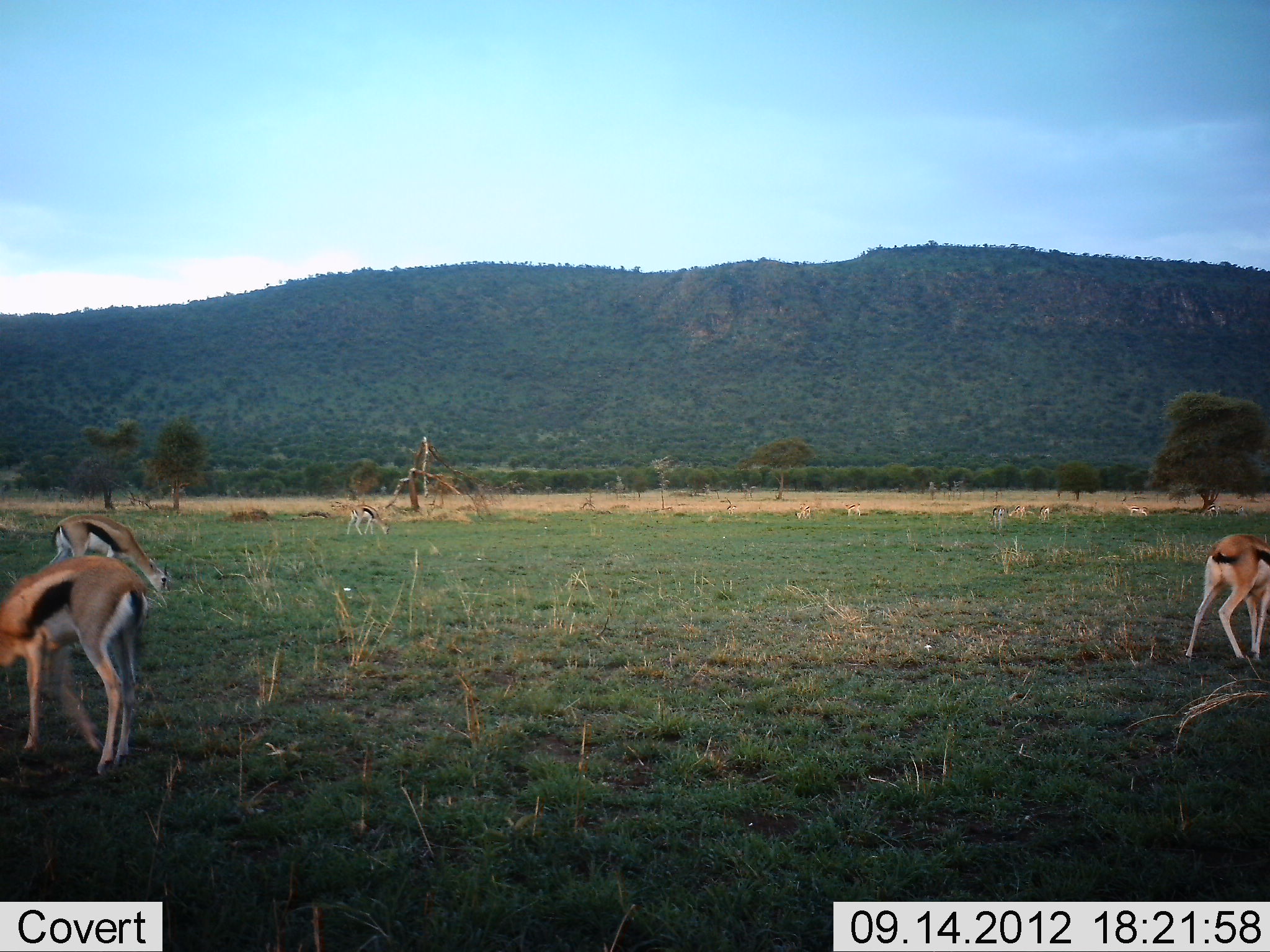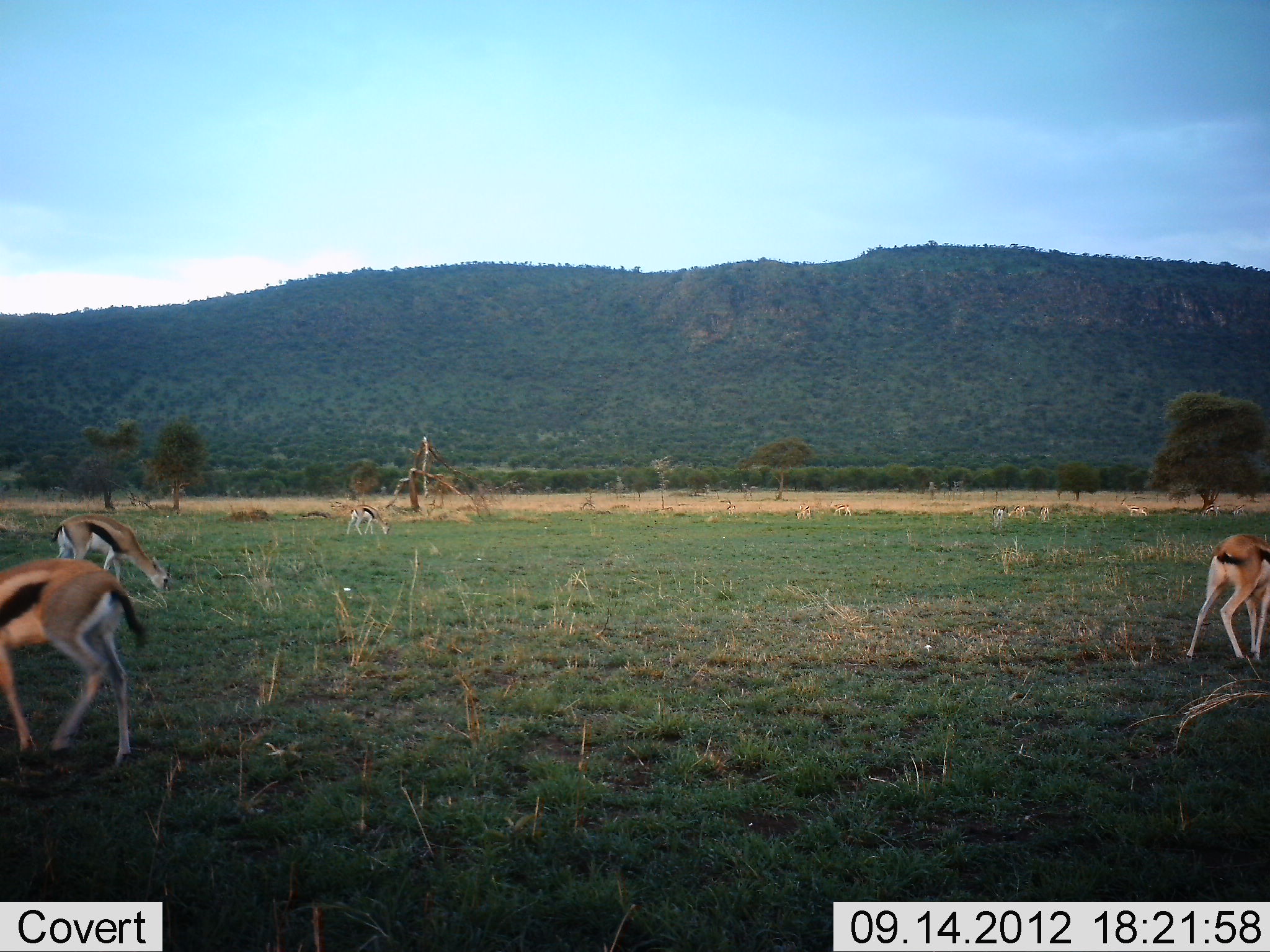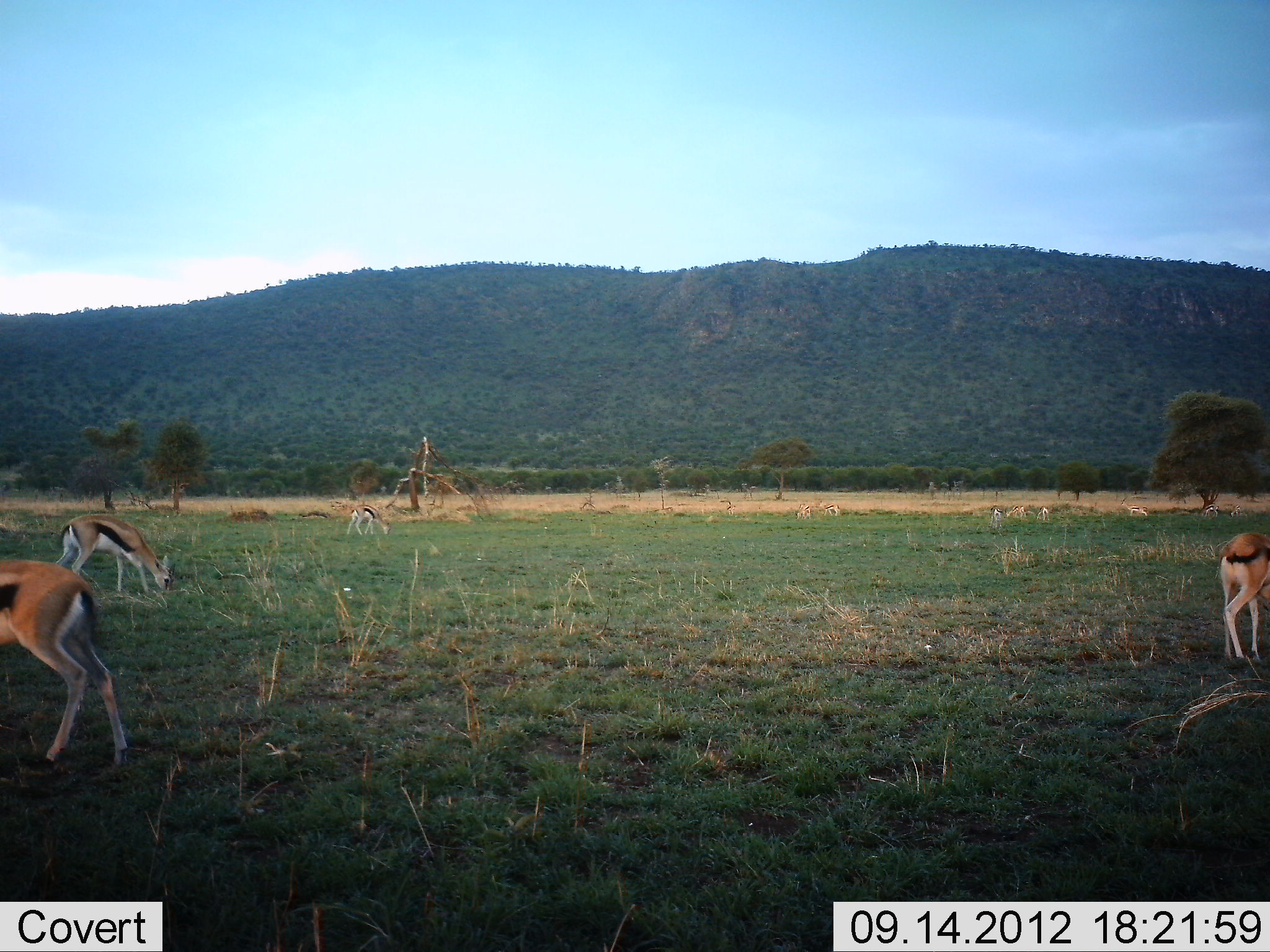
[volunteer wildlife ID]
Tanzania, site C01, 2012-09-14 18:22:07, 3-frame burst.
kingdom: Animalia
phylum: Chordata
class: Mammalia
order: Artiodactyla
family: Bovidae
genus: Eudorcas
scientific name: Eudorcas thomsonii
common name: thomson's gazelle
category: gazellethomsons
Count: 4.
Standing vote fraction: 30%.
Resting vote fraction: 10%.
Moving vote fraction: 30%.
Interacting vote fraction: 0%.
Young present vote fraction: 0%.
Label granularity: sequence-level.